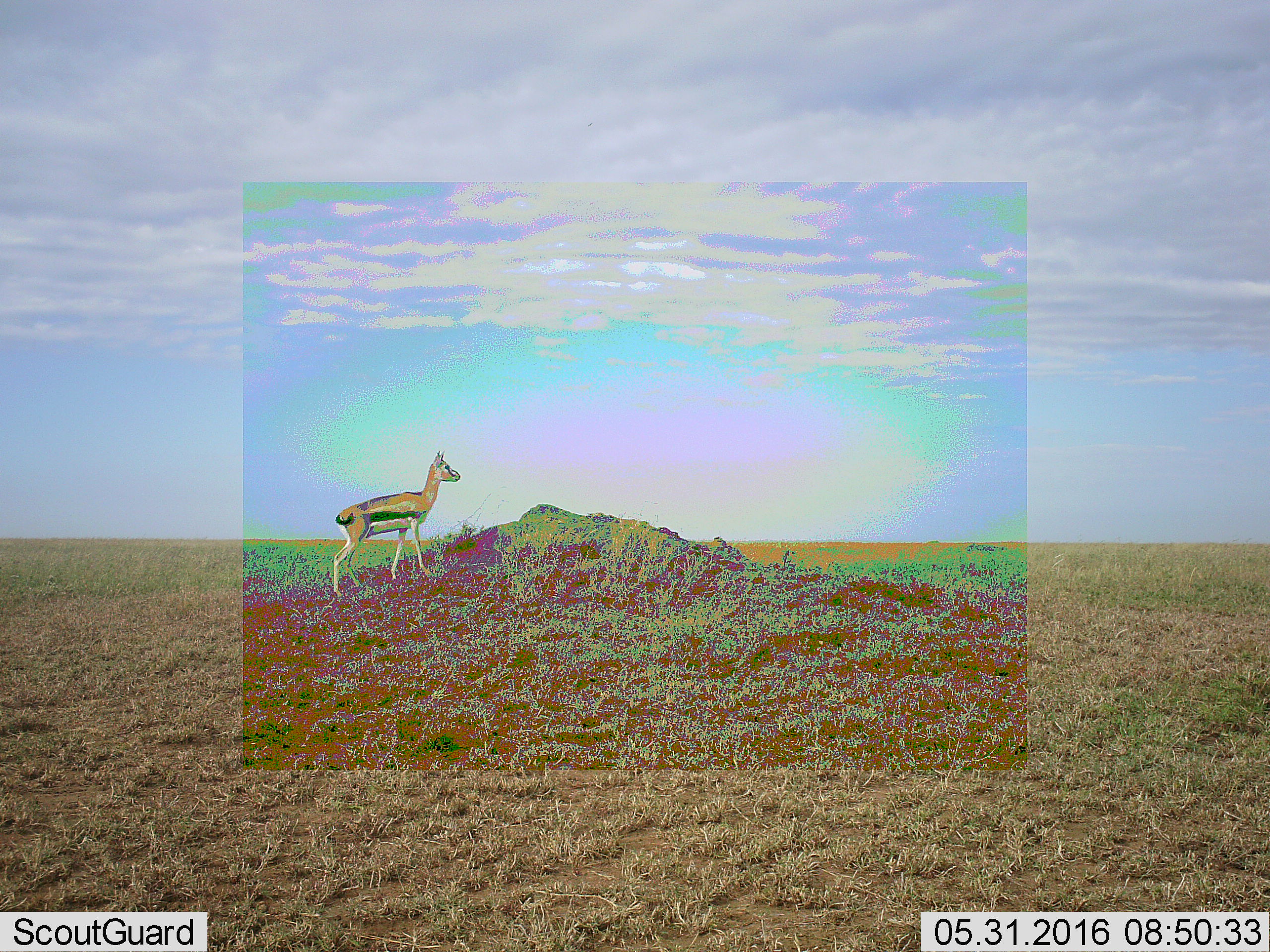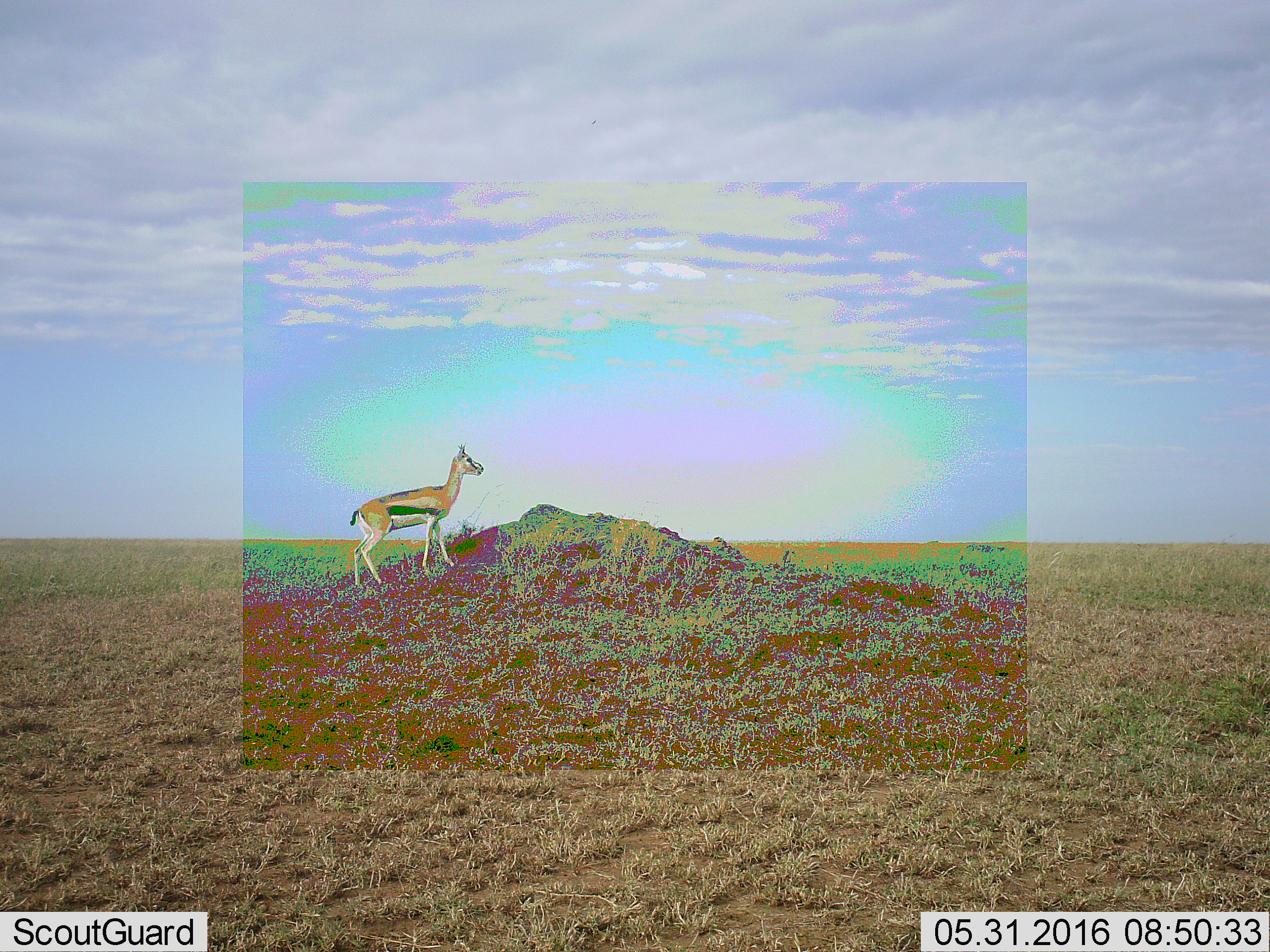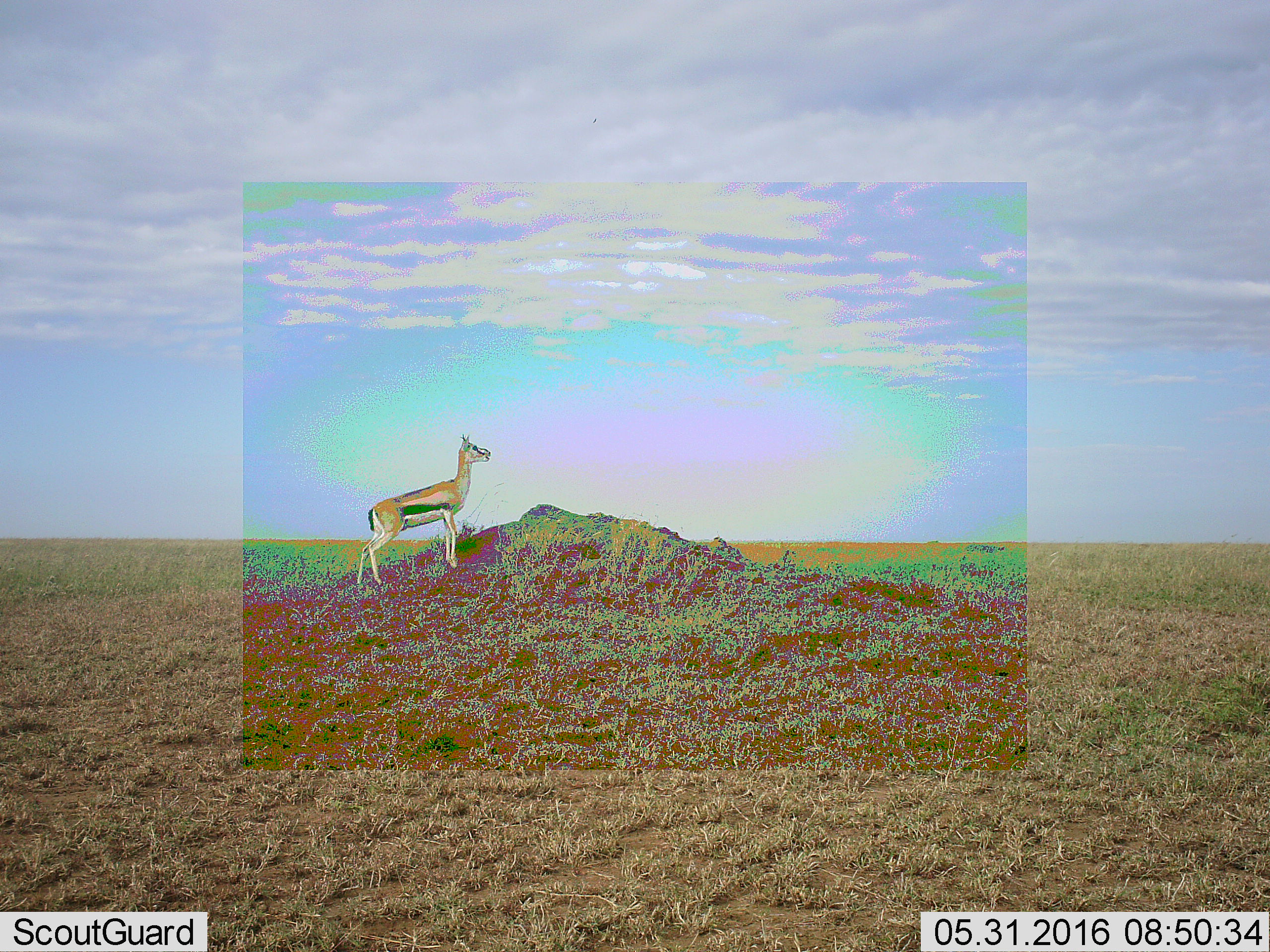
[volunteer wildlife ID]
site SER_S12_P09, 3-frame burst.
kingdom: Animalia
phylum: Chordata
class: Mammalia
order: Artiodactyla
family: Bovidae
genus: Eudorcas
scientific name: Eudorcas thomsonii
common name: thomson's gazelle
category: gazellethomsons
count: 1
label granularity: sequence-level